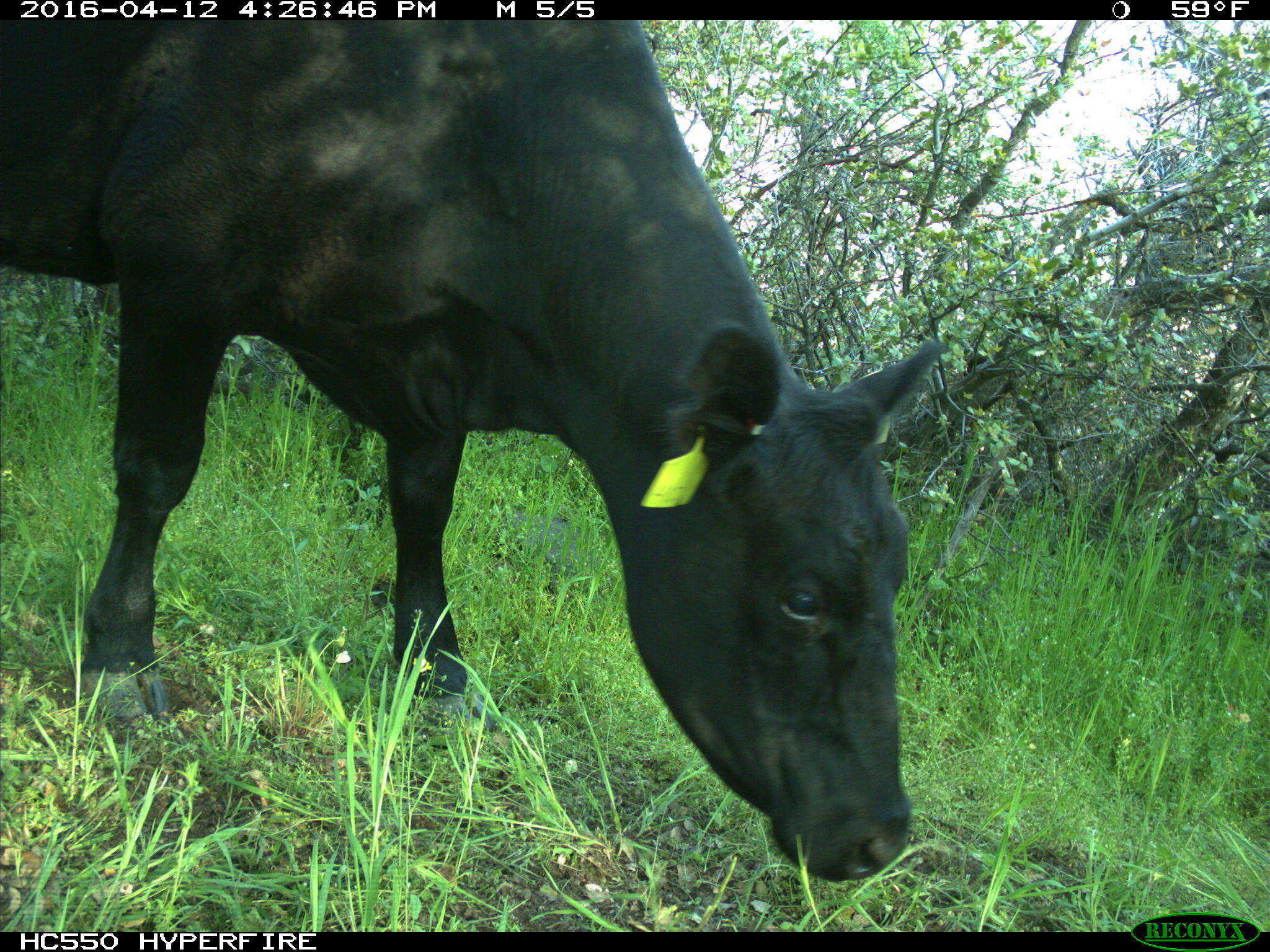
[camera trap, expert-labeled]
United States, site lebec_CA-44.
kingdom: Animalia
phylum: Chordata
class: Mammalia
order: Artiodactyla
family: Bovidae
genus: Bos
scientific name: Bos taurus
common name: domestic cow